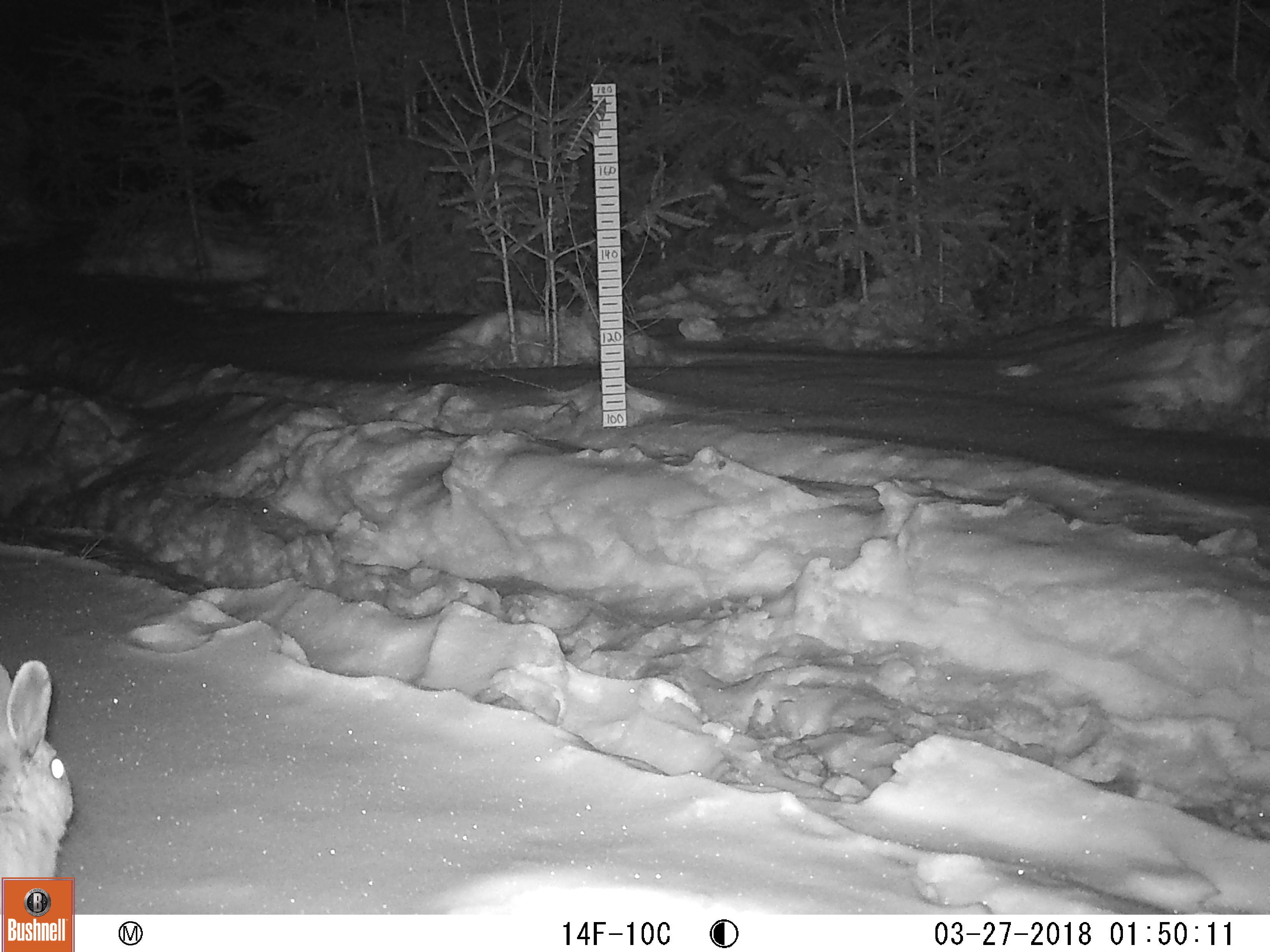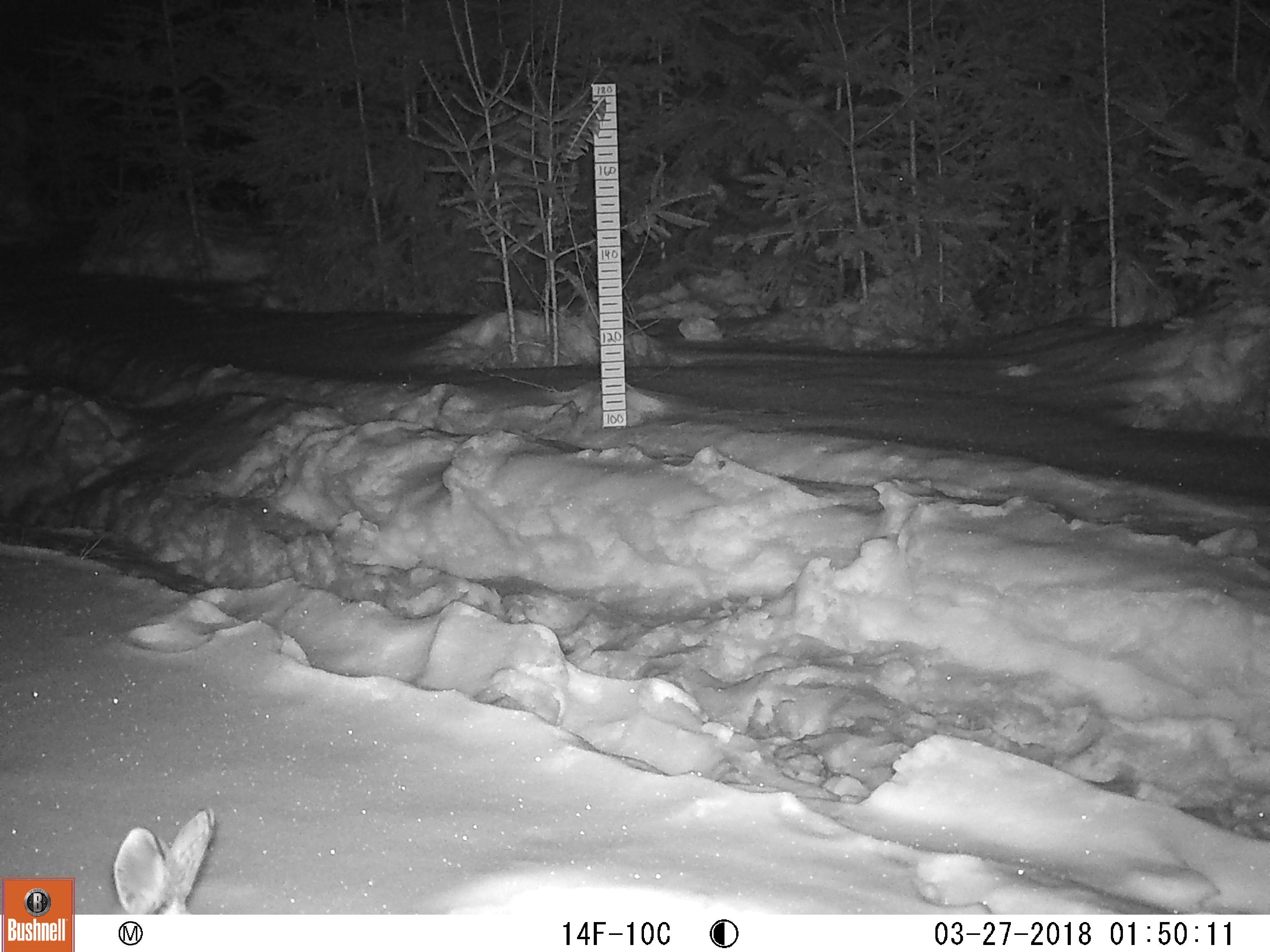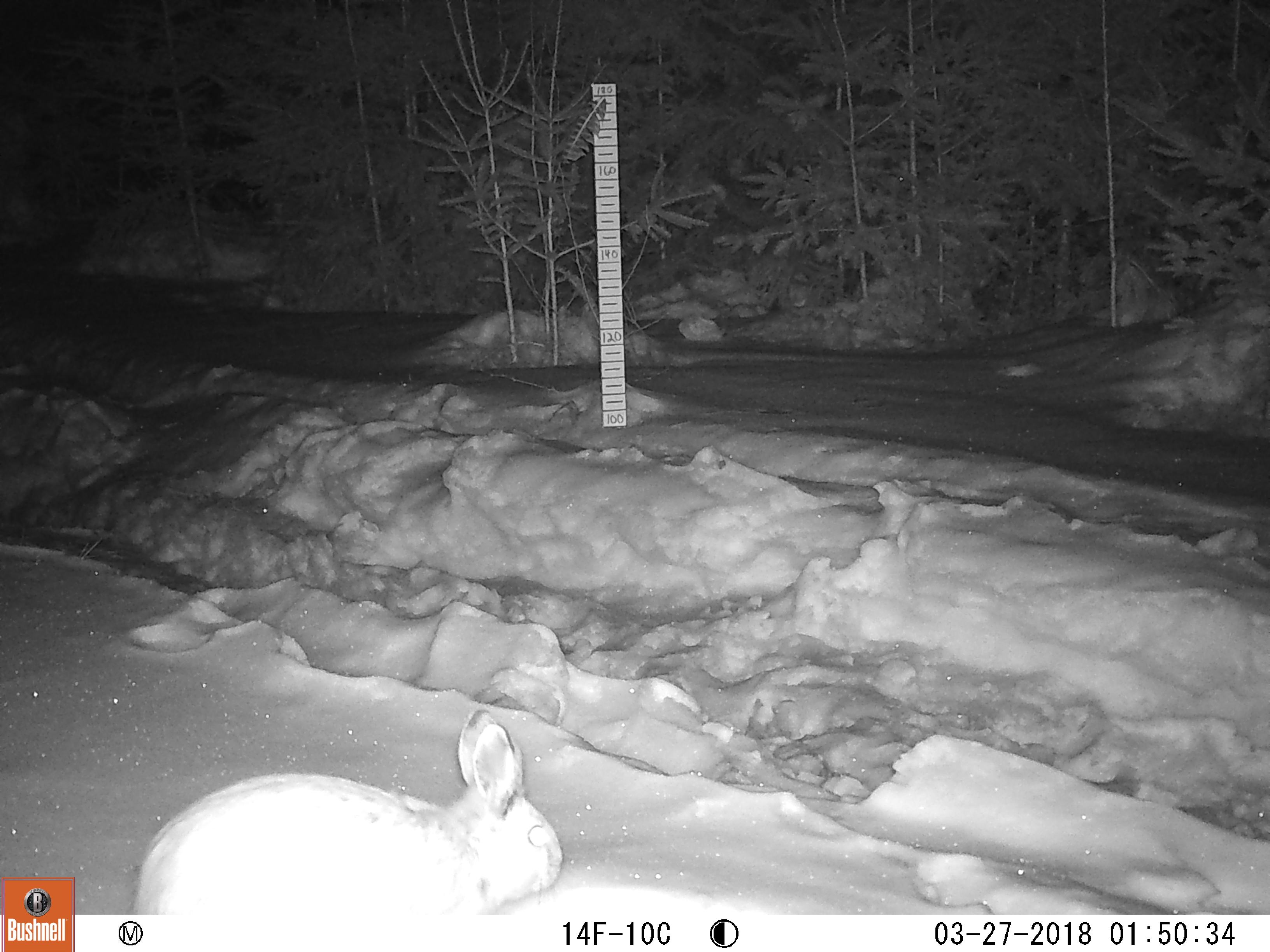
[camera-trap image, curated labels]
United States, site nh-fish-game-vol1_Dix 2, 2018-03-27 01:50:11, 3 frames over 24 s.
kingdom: Animalia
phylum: Chordata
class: Mammalia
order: Lagomorpha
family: Leporidae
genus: Lepus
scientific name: Lepus americanus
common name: snowshoe hare